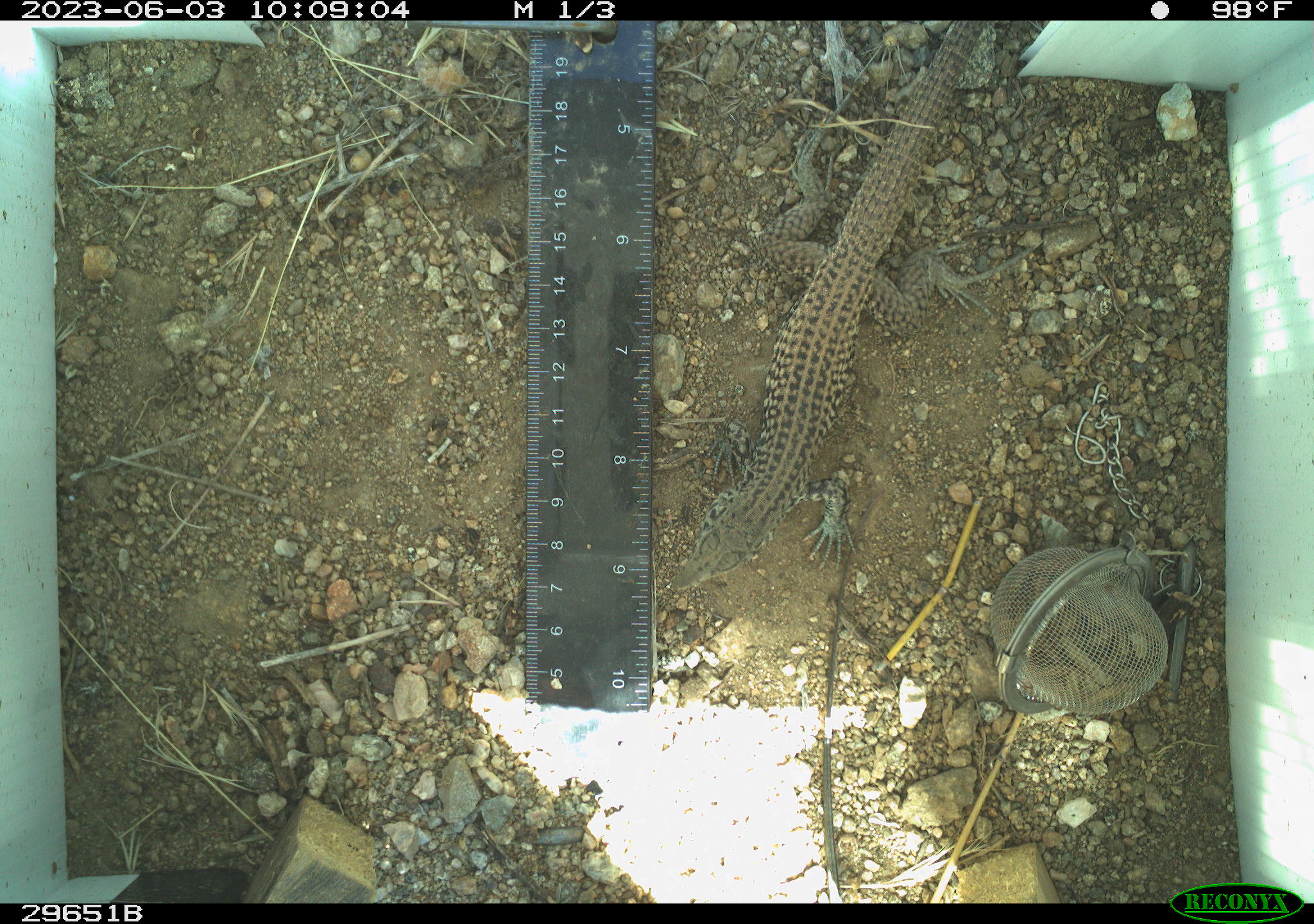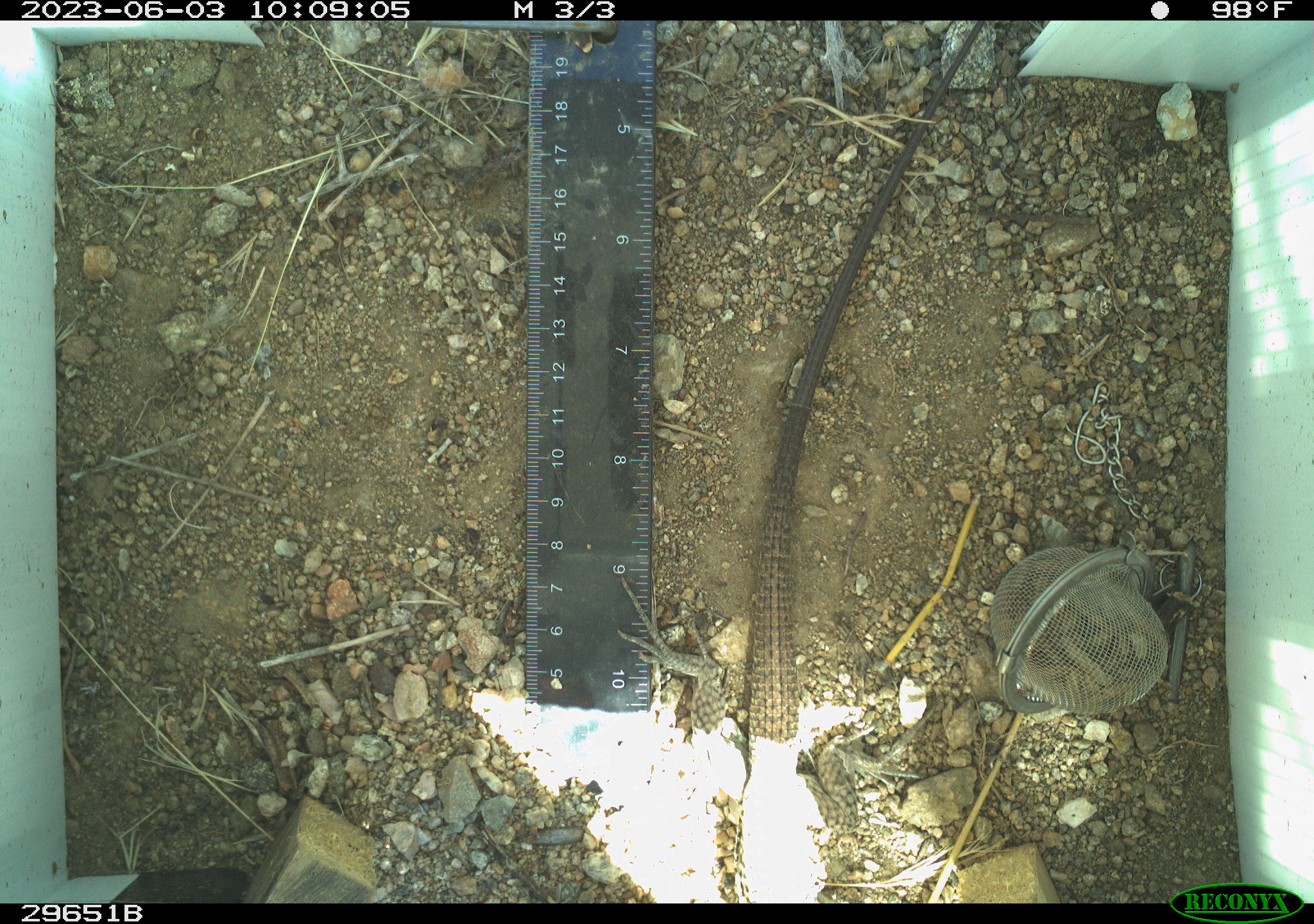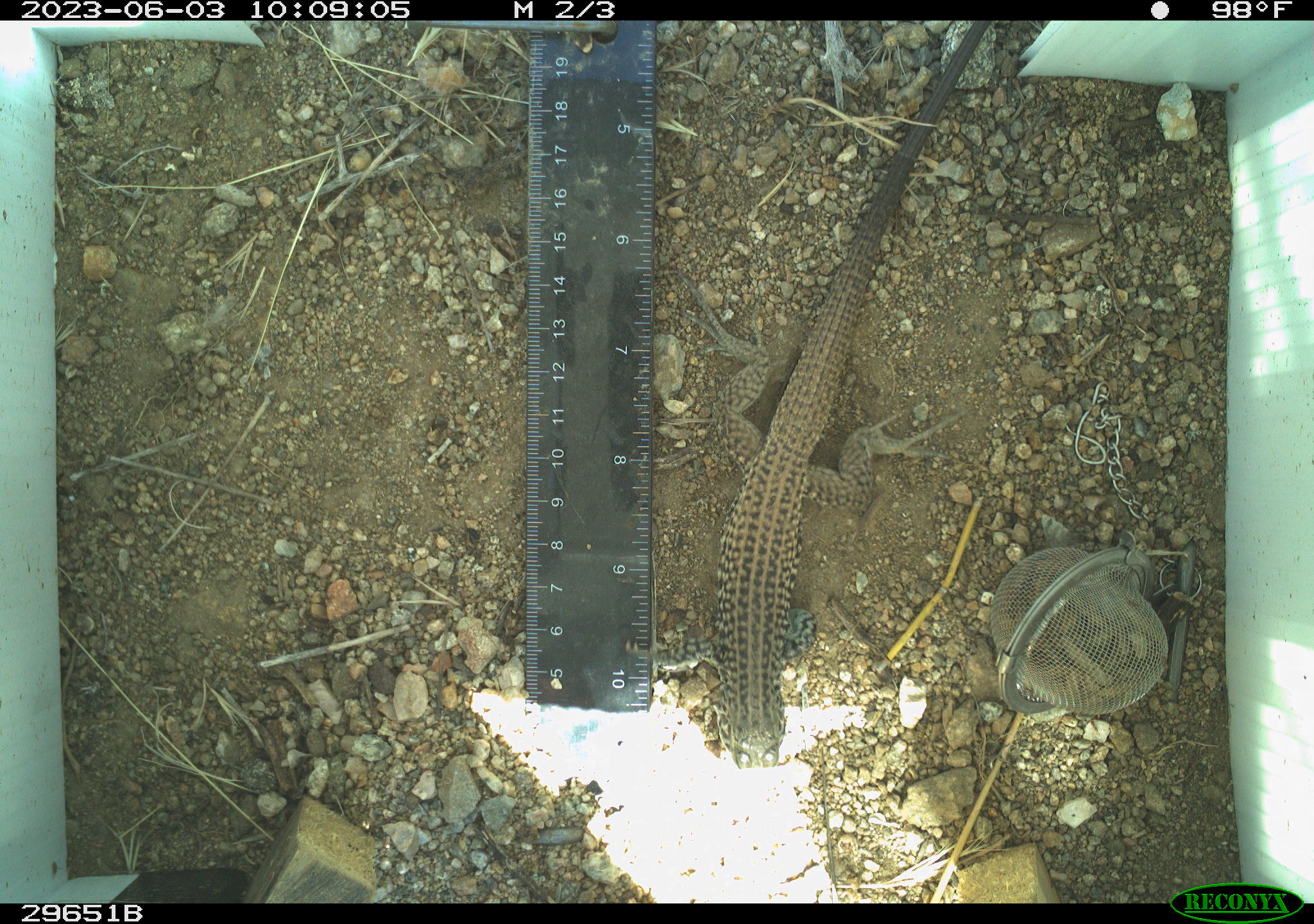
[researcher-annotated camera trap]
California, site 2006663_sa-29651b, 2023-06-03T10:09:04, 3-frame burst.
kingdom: Animalia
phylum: Chordata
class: Reptilia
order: Squamata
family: Teiidae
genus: Aspidoscelis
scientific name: Aspidoscelis tigris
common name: western whiptail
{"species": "western whiptail (Aspidoscelis tigris)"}